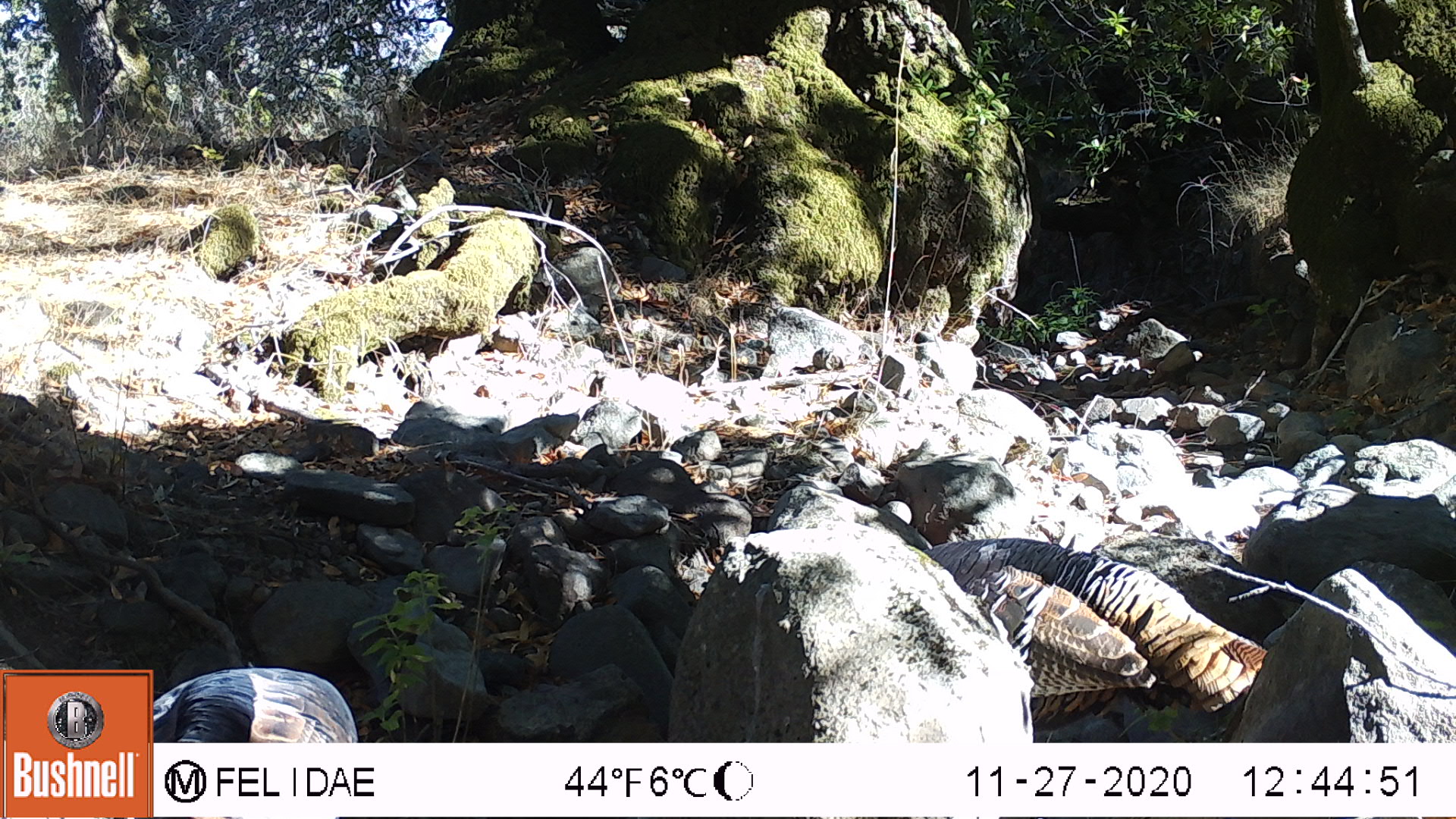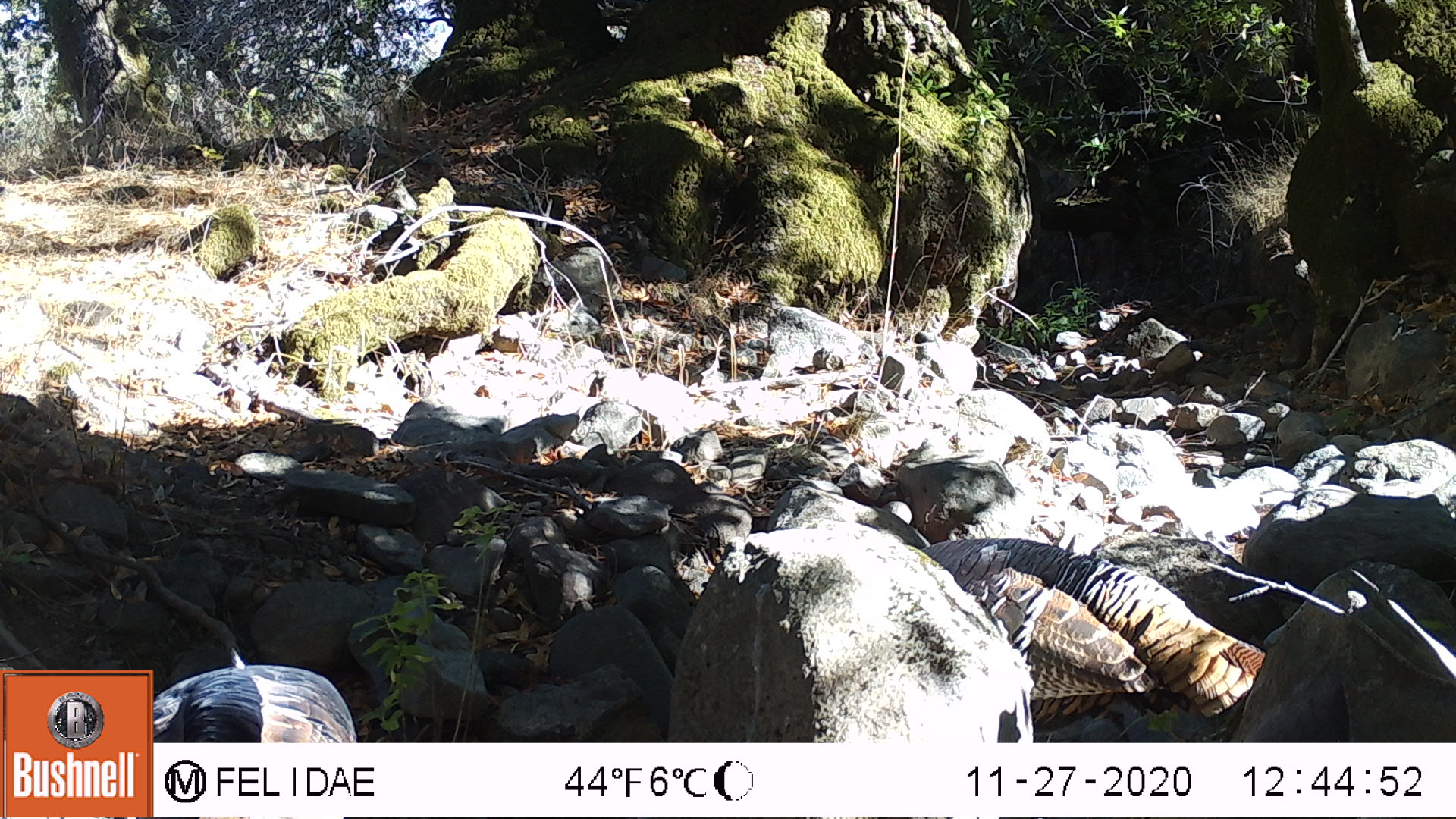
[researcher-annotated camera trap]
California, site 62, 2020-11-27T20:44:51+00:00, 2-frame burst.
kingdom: Animalia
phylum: Chordata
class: Aves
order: Galliformes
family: Phasianidae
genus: Meleagris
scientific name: Meleagris gallopavo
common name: turkey